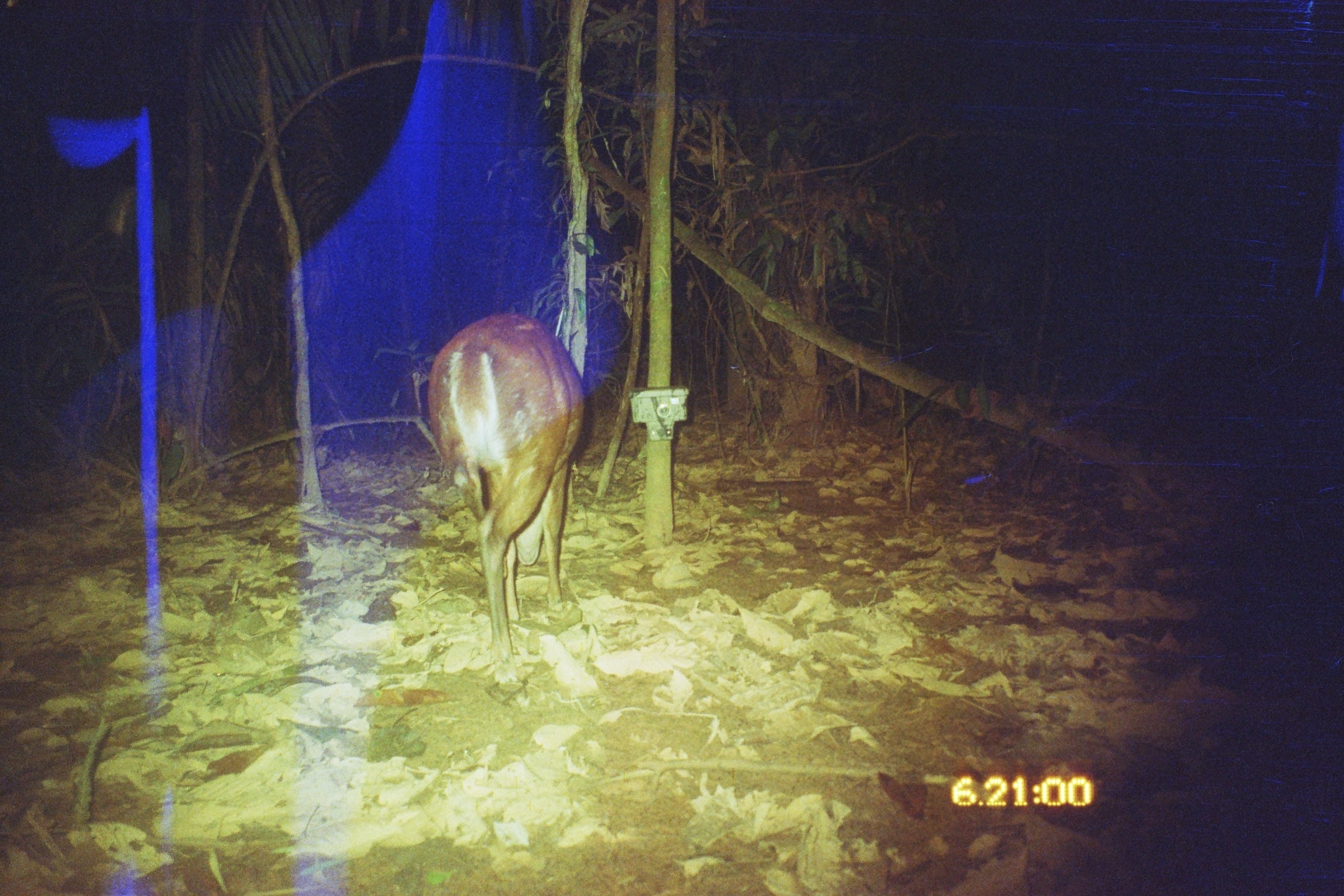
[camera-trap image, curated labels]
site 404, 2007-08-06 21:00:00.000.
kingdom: Animalia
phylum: Chordata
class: Mammalia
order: Artiodactyla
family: Cervidae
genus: Mazama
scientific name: Mazama americana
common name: red brocket